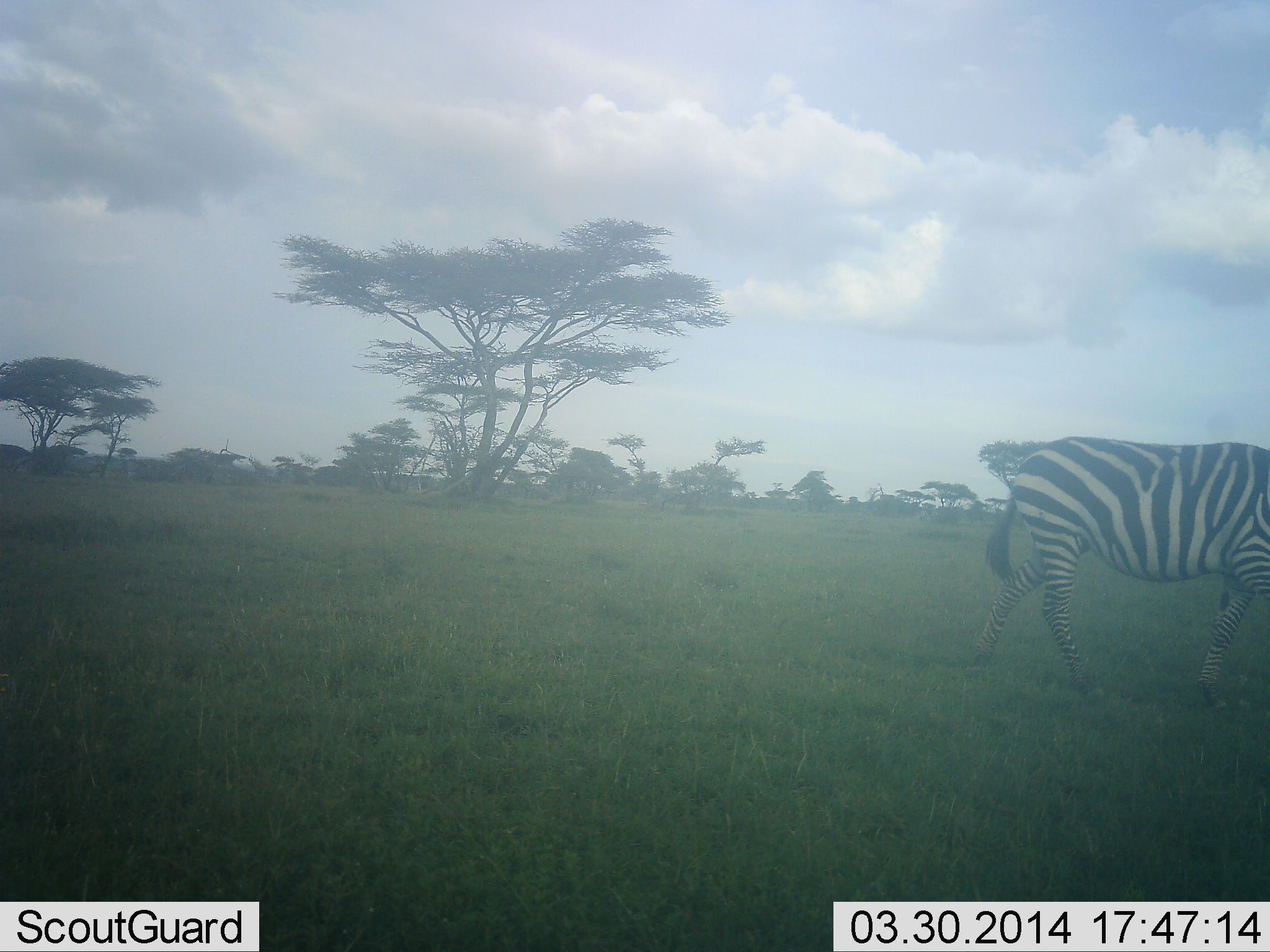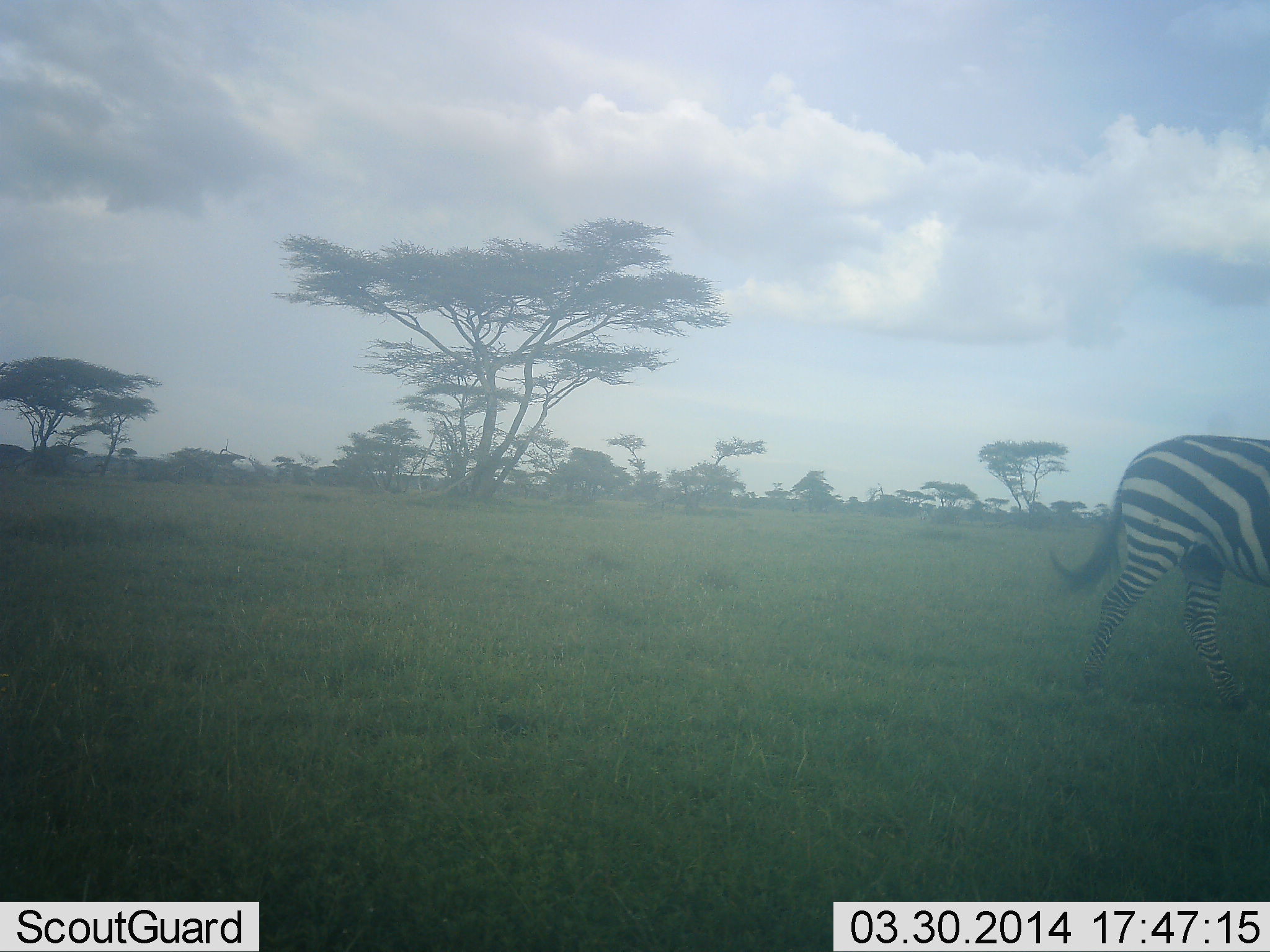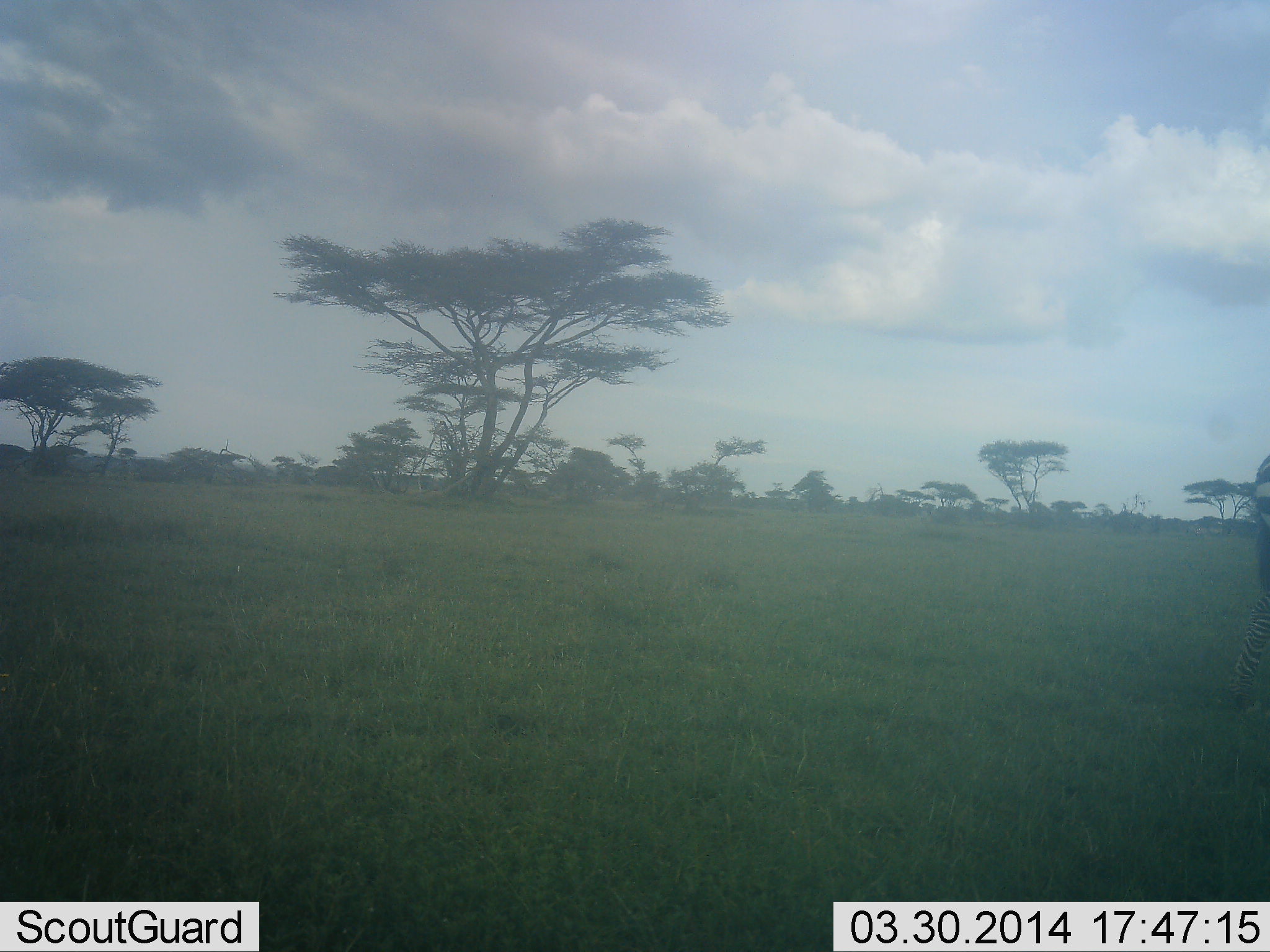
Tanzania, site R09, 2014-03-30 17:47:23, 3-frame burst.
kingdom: Animalia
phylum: Chordata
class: Mammalia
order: Perissodactyla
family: Equidae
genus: Equus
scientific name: Equus quagga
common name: plains zebra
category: zebra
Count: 1.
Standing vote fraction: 0%.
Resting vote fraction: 0%.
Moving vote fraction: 100%.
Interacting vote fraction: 0%.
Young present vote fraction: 0%.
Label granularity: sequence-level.